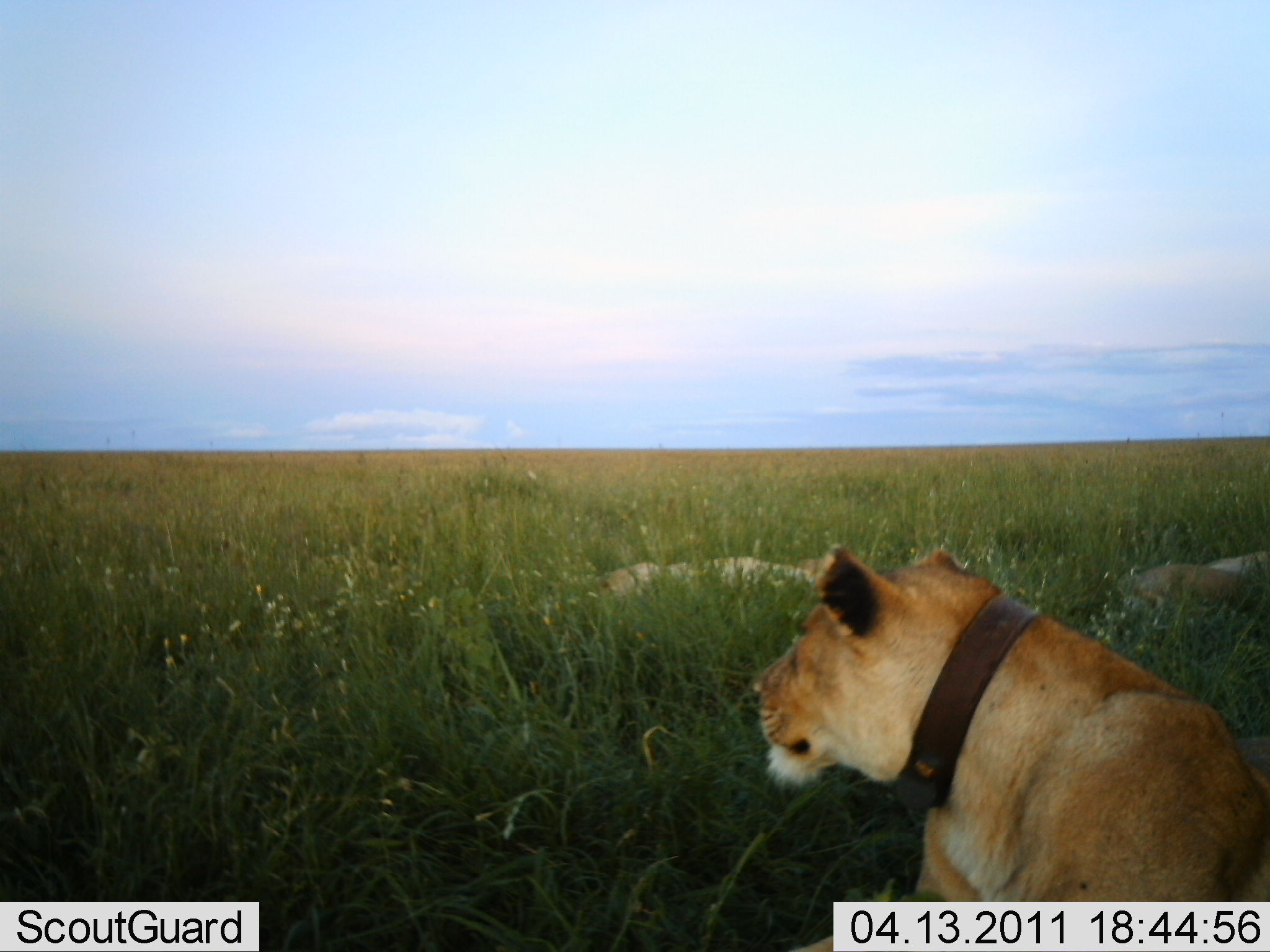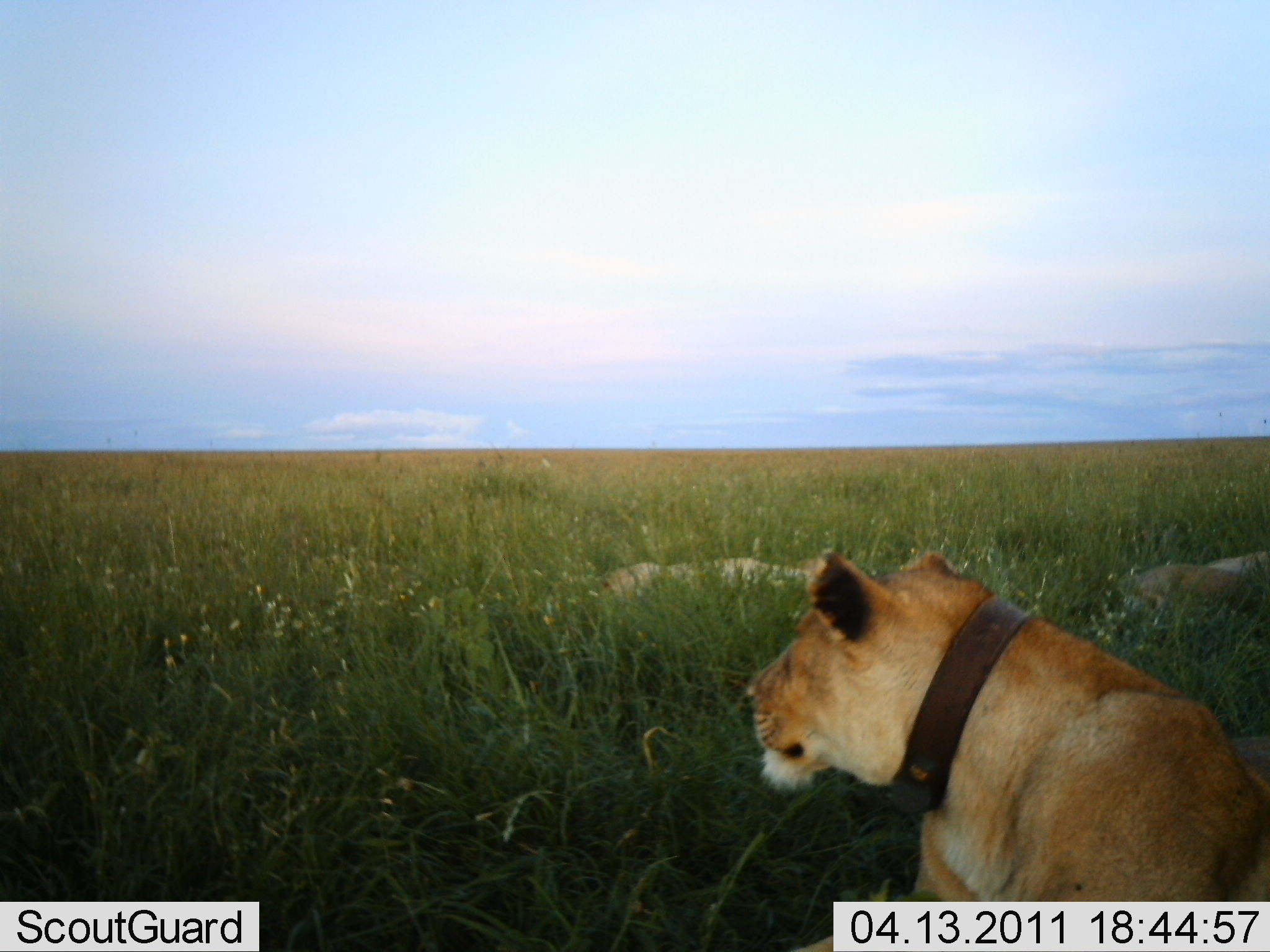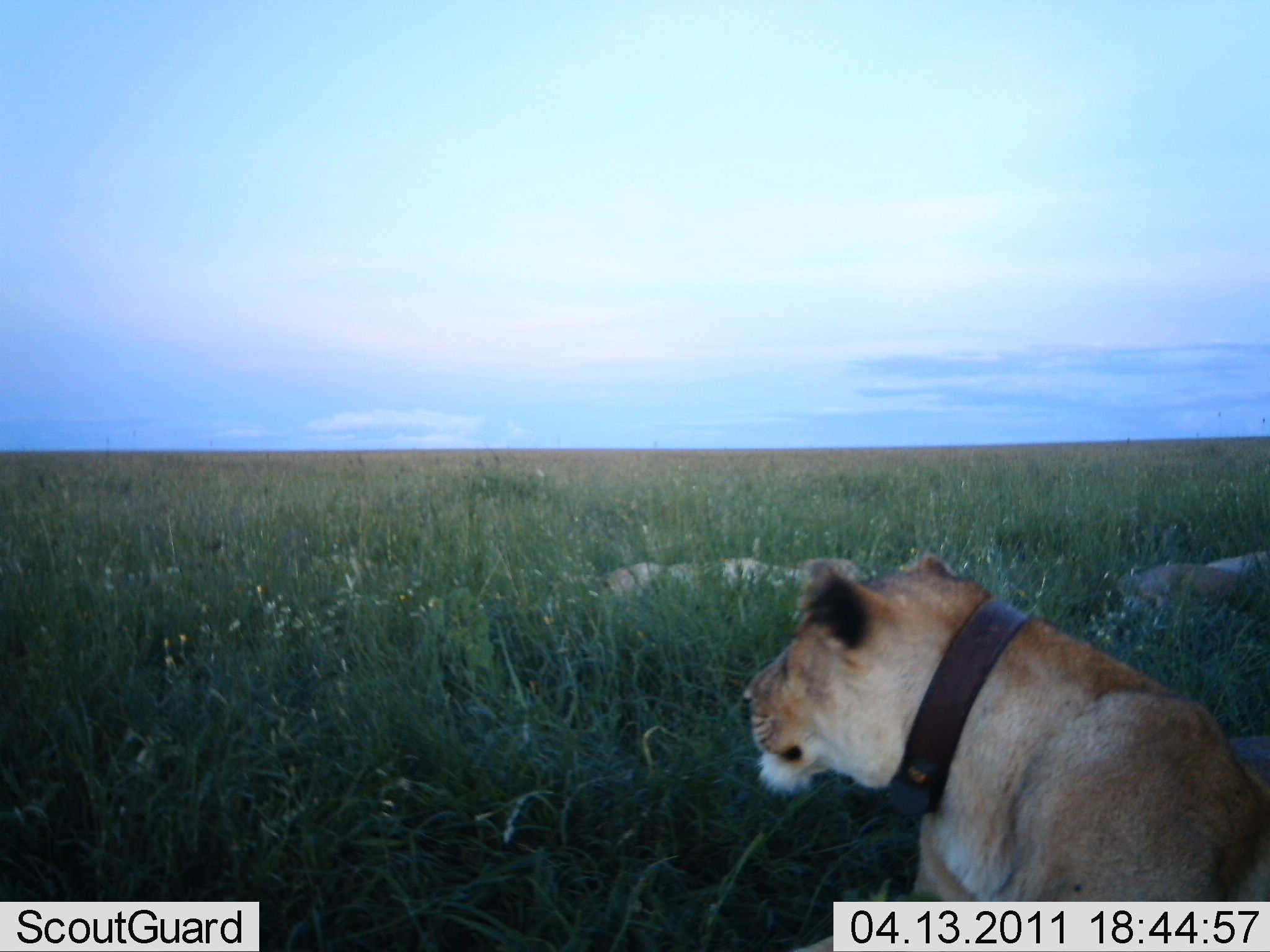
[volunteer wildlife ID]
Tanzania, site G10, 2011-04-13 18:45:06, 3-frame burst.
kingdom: Animalia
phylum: Chordata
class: Mammalia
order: Carnivora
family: Felidae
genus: Panthera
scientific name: Panthera leo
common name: lion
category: lionfemale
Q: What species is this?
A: Lionfemale (lion) (Panthera leo).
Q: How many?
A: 3.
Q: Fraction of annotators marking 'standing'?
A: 10%.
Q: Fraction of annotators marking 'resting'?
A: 100%.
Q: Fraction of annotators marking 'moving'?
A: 0%.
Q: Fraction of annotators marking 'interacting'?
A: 0%.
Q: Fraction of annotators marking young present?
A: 0%.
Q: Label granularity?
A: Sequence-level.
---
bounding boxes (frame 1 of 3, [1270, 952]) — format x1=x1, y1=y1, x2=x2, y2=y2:
animal: x1=744, y1=542, x2=1270, y2=952; x1=1119, y1=531, x2=1270, y2=633; x1=592, y1=544, x2=843, y2=605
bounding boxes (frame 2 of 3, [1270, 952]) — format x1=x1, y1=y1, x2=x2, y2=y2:
animal: x1=744, y1=542, x2=1270, y2=952; x1=1119, y1=531, x2=1270, y2=633; x1=592, y1=544, x2=843, y2=605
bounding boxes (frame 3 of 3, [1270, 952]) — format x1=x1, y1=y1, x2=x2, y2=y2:
animal: x1=744, y1=542, x2=1270, y2=952; x1=1073, y1=518, x2=1270, y2=646; x1=592, y1=544, x2=843, y2=605